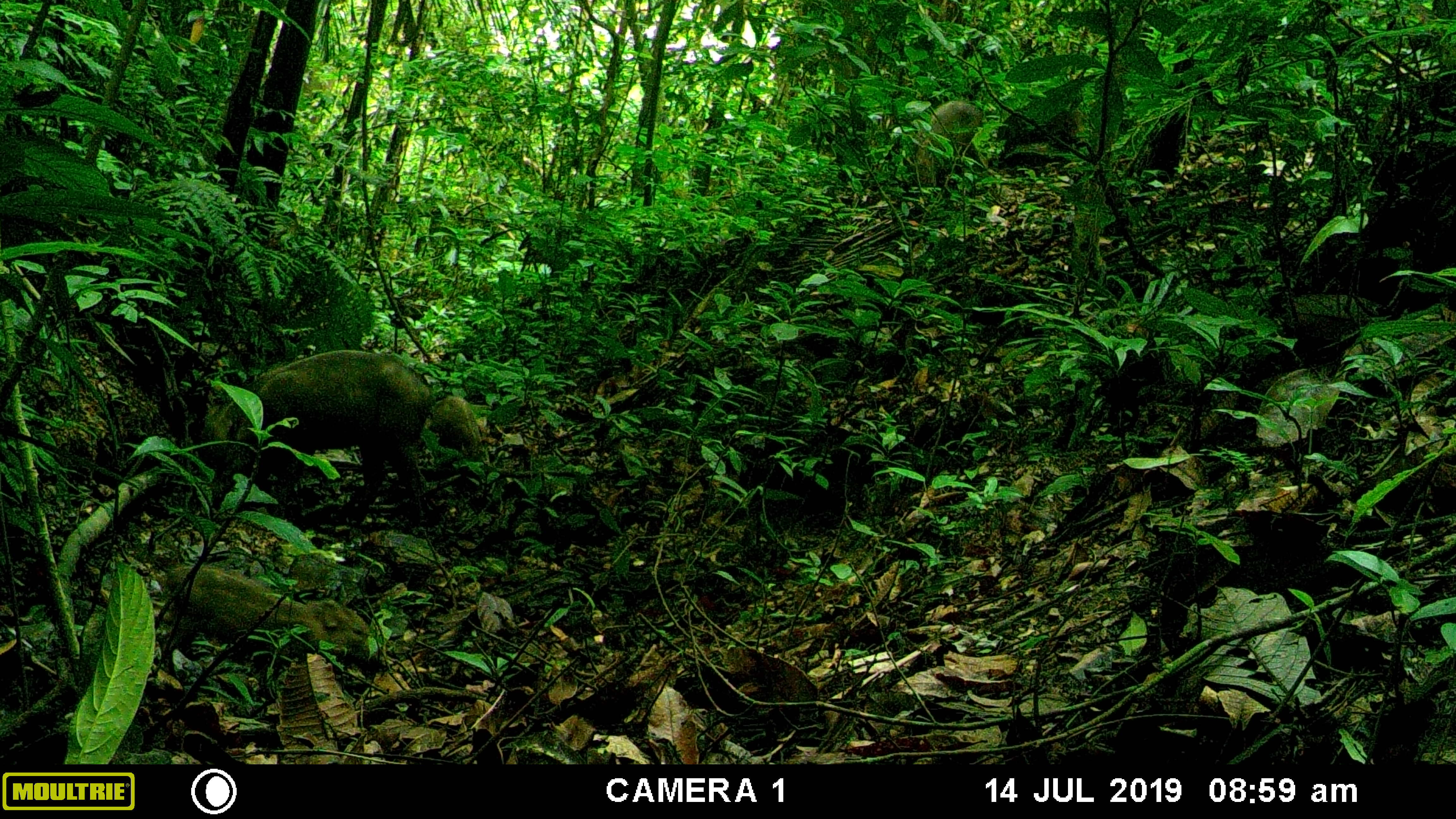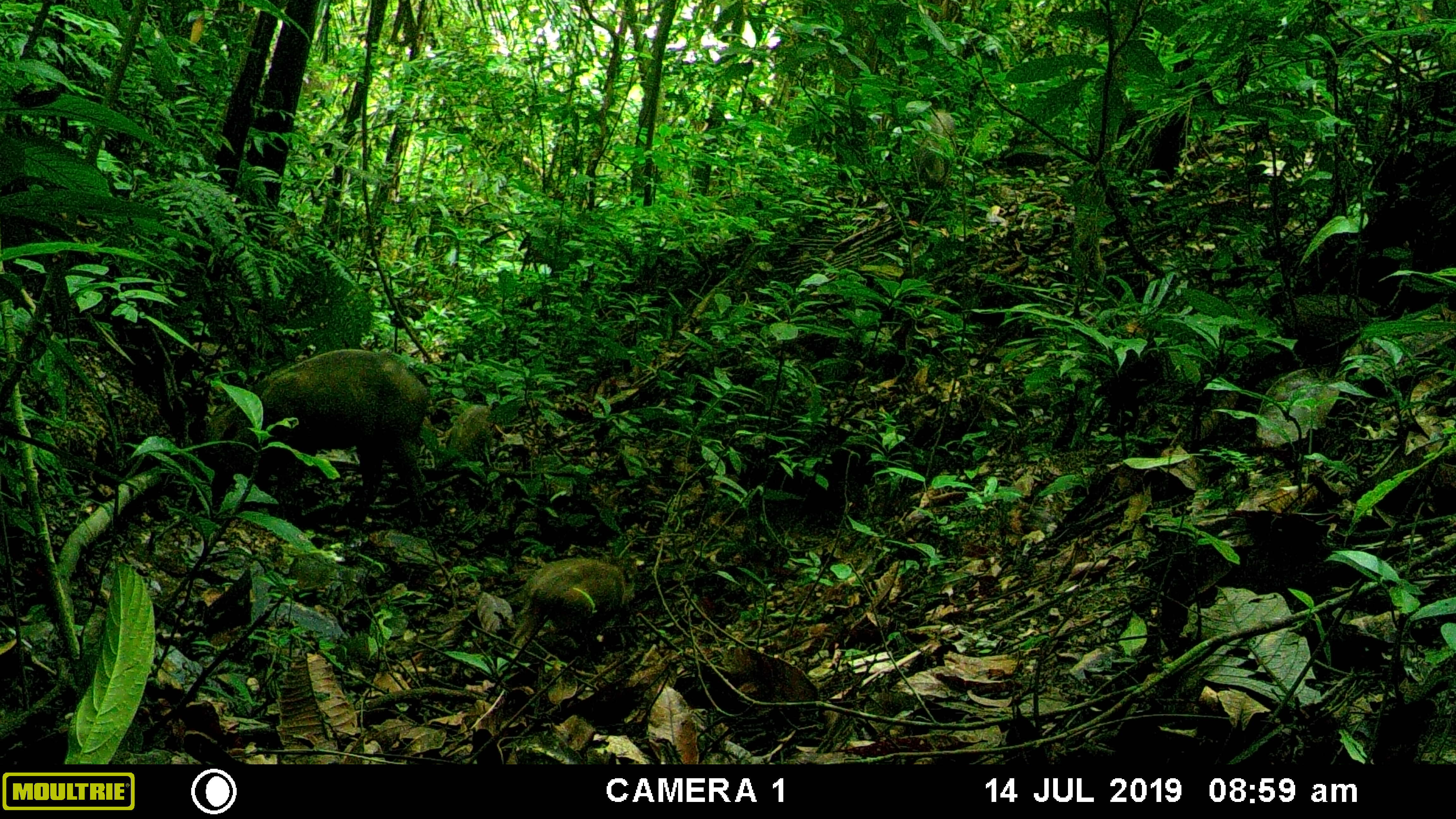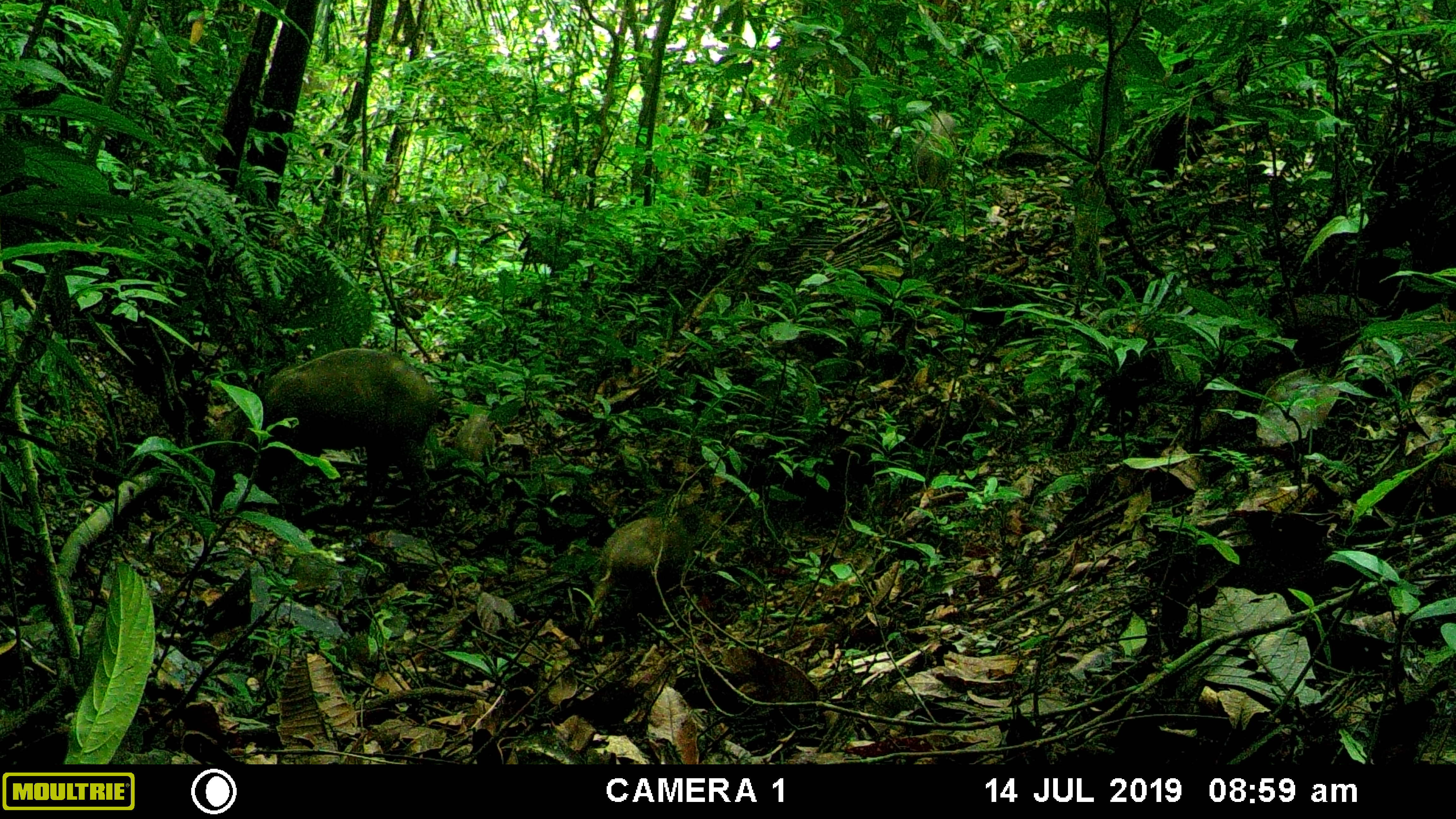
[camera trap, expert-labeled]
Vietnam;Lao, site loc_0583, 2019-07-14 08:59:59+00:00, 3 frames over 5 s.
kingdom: Animalia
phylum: Chordata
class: Mammalia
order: Artiodactyla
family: Suidae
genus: Sus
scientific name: Sus scrofa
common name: eurasian wild pig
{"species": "eurasian wild pig (Sus scrofa)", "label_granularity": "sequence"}